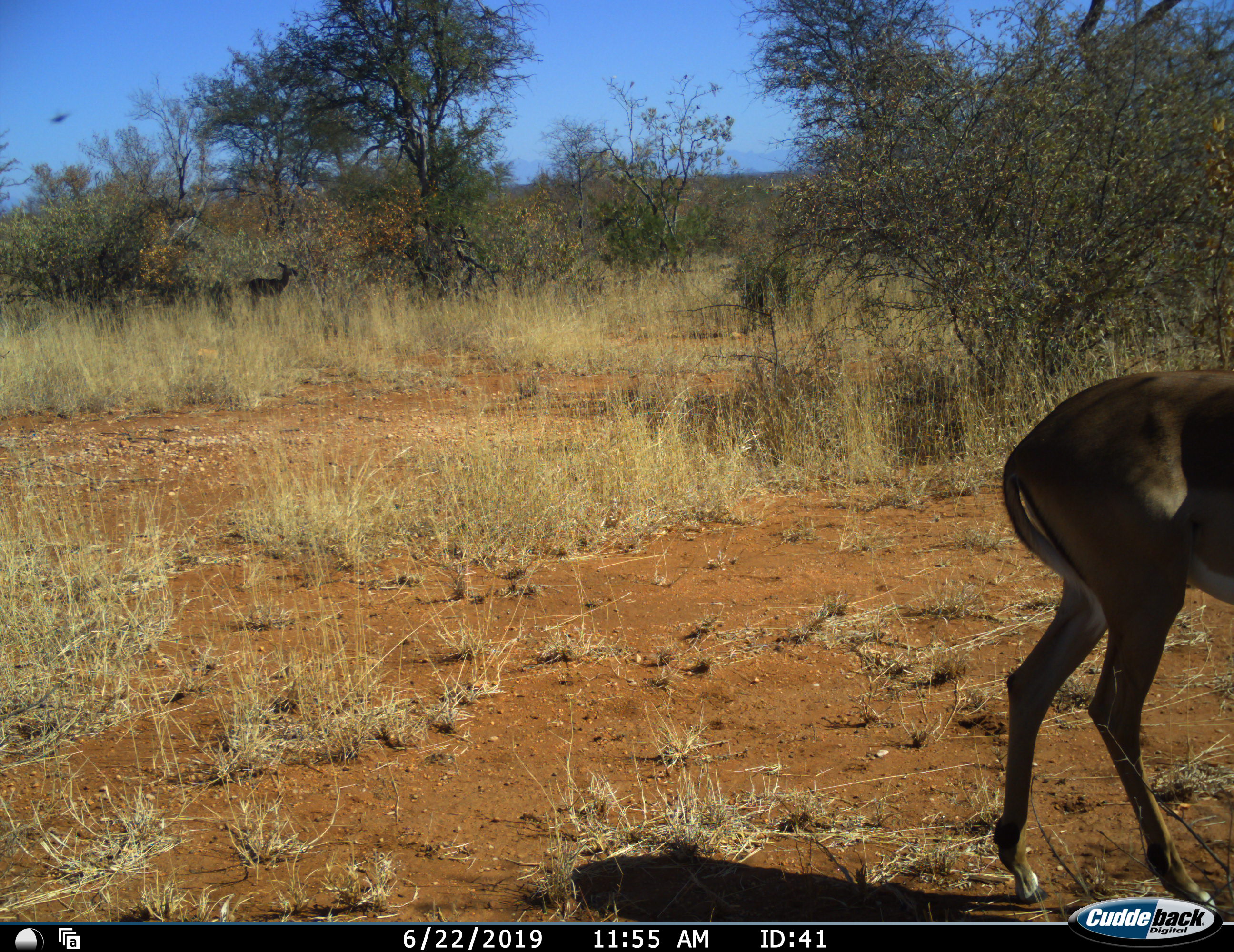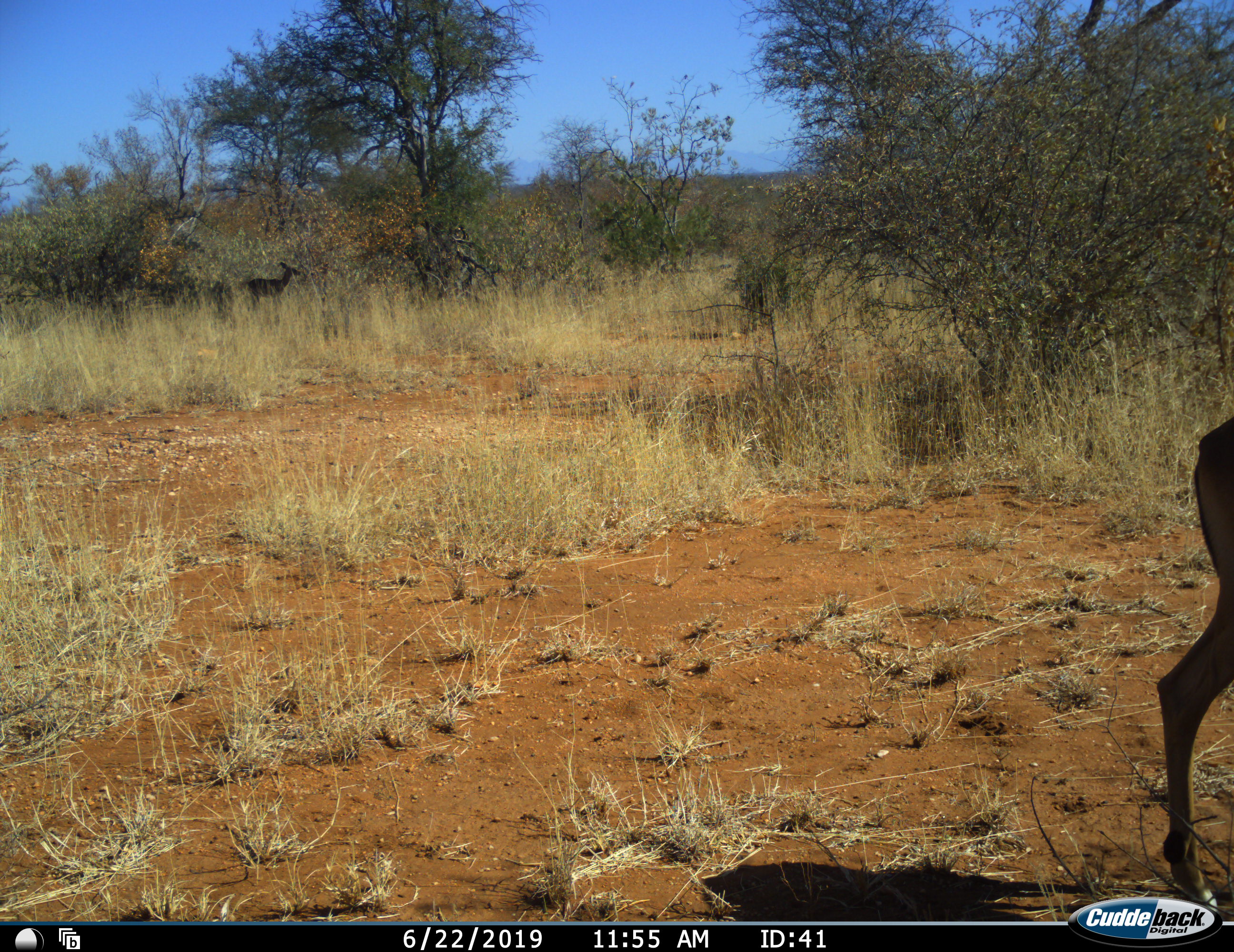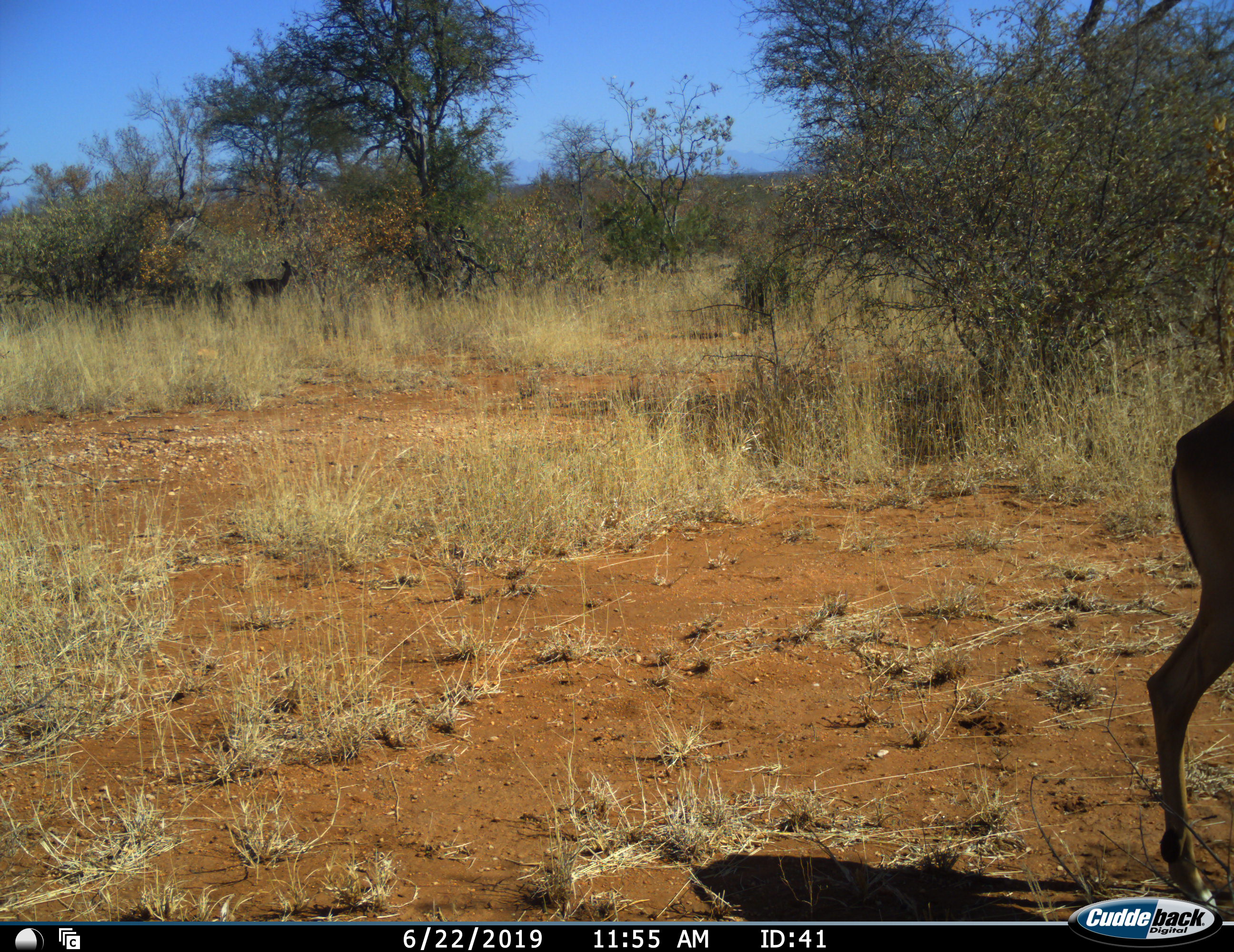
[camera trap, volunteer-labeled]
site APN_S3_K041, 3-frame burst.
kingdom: Animalia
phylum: Chordata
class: Mammalia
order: Artiodactyla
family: Bovidae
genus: Aepyceros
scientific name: Aepyceros melampus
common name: impala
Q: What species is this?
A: Impala (Aepyceros melampus).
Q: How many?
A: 1.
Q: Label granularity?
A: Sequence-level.